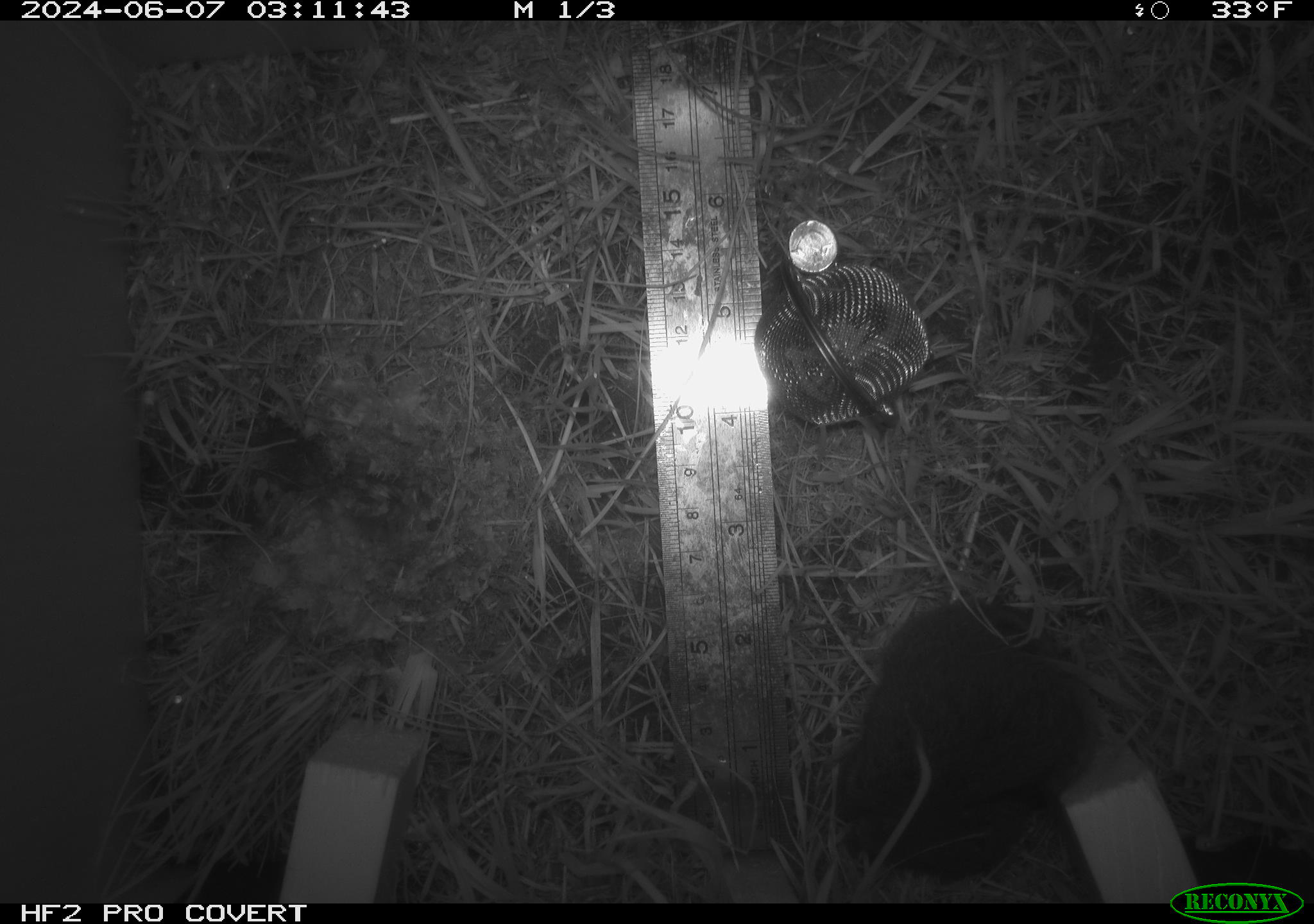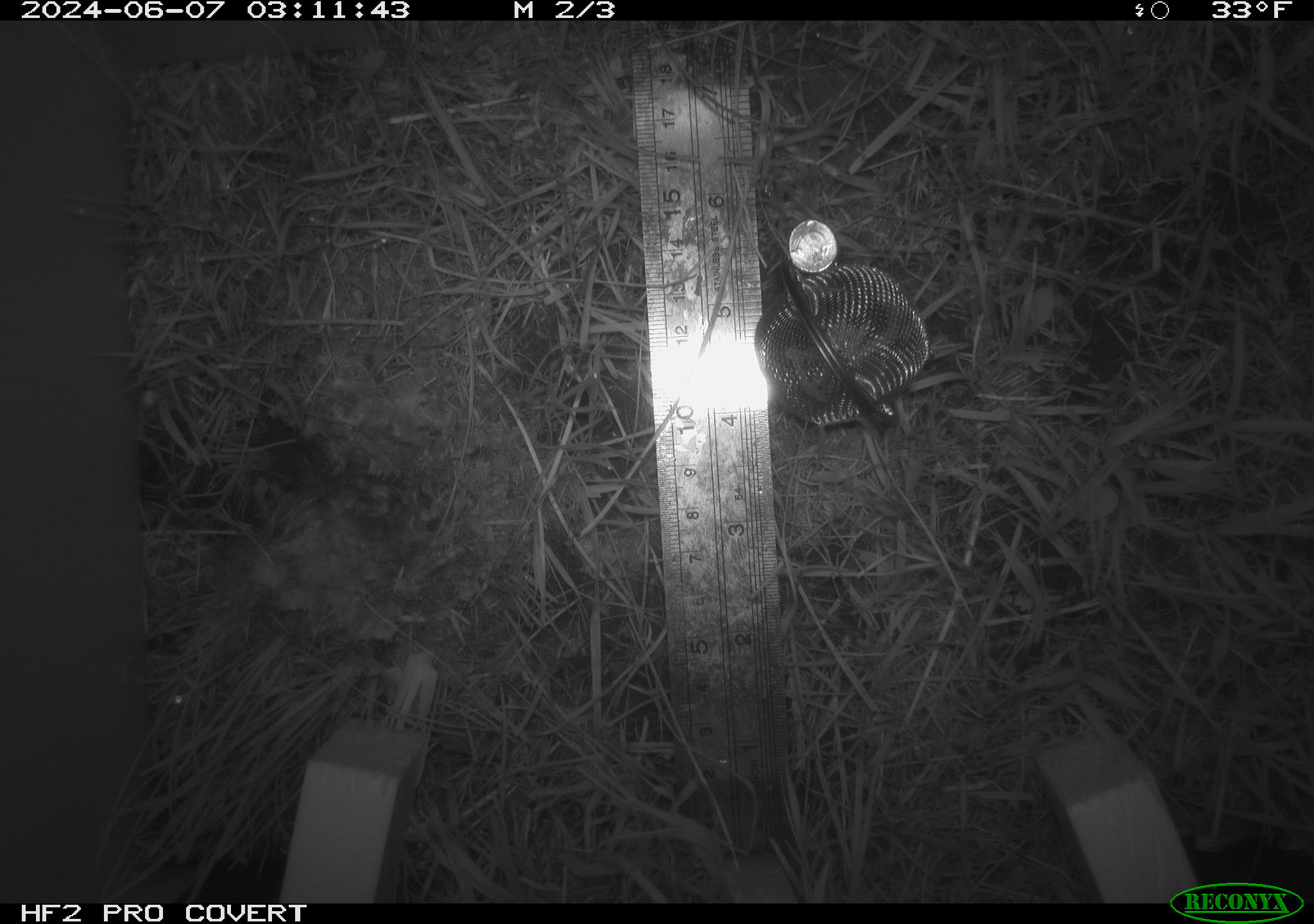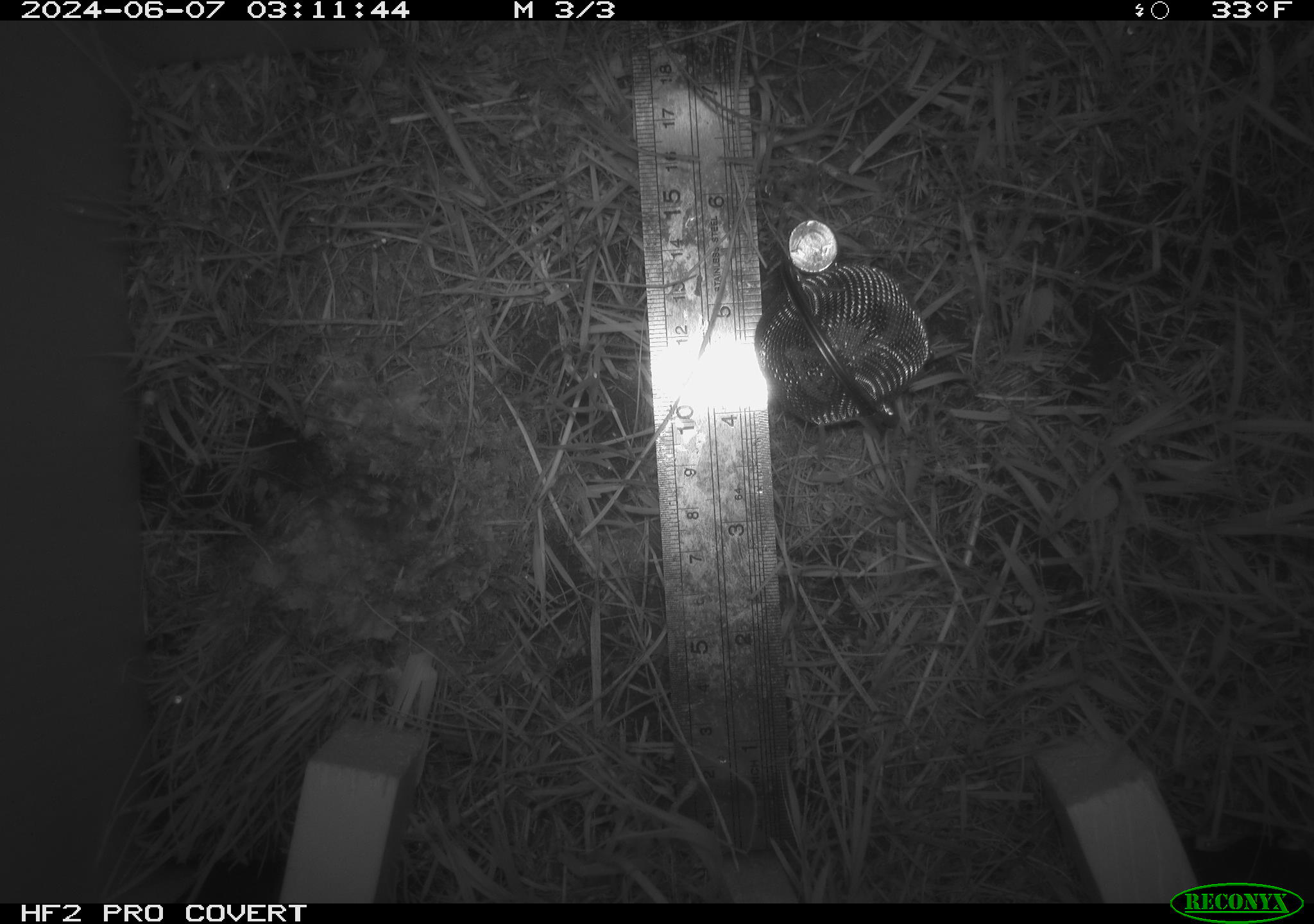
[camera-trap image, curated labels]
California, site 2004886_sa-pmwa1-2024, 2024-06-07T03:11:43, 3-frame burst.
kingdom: Animalia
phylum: Chordata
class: Mammalia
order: Rodentia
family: Cricetidae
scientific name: Arvicolinae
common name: voles, lemmings, and muskrats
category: arvicolinae subfamily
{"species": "arvicolinae subfamily (voles, lemmings, and muskrats) (Arvicolinae)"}